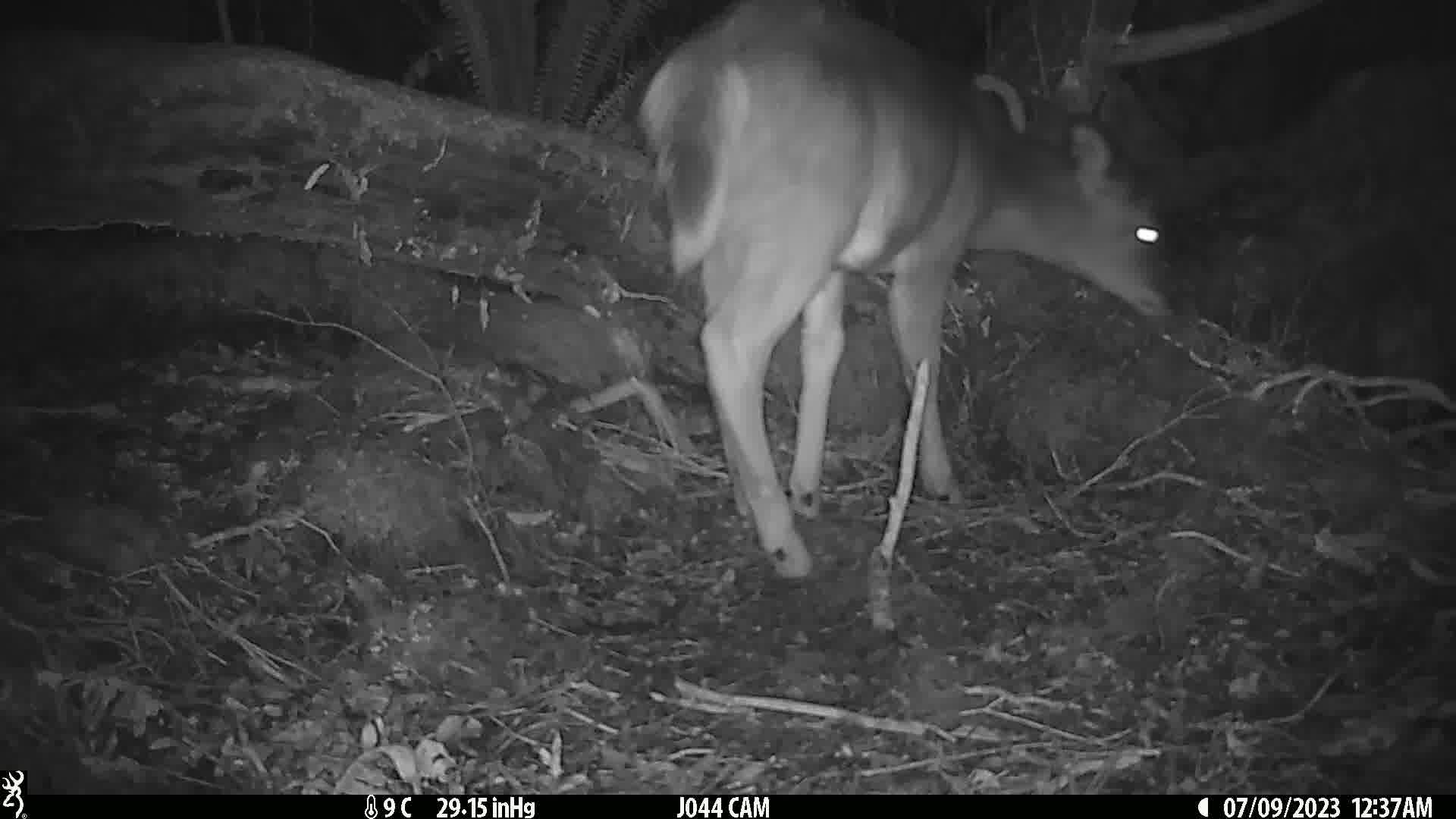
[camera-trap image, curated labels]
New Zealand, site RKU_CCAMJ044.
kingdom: Animalia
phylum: Chordata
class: Mammalia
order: Artiodactyla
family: Cervidae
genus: Odocoileus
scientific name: Odocoileus virginianus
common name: white-tailed deer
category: white tailed deer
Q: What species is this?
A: White tailed deer (white-tailed deer) (Odocoileus virginianus).